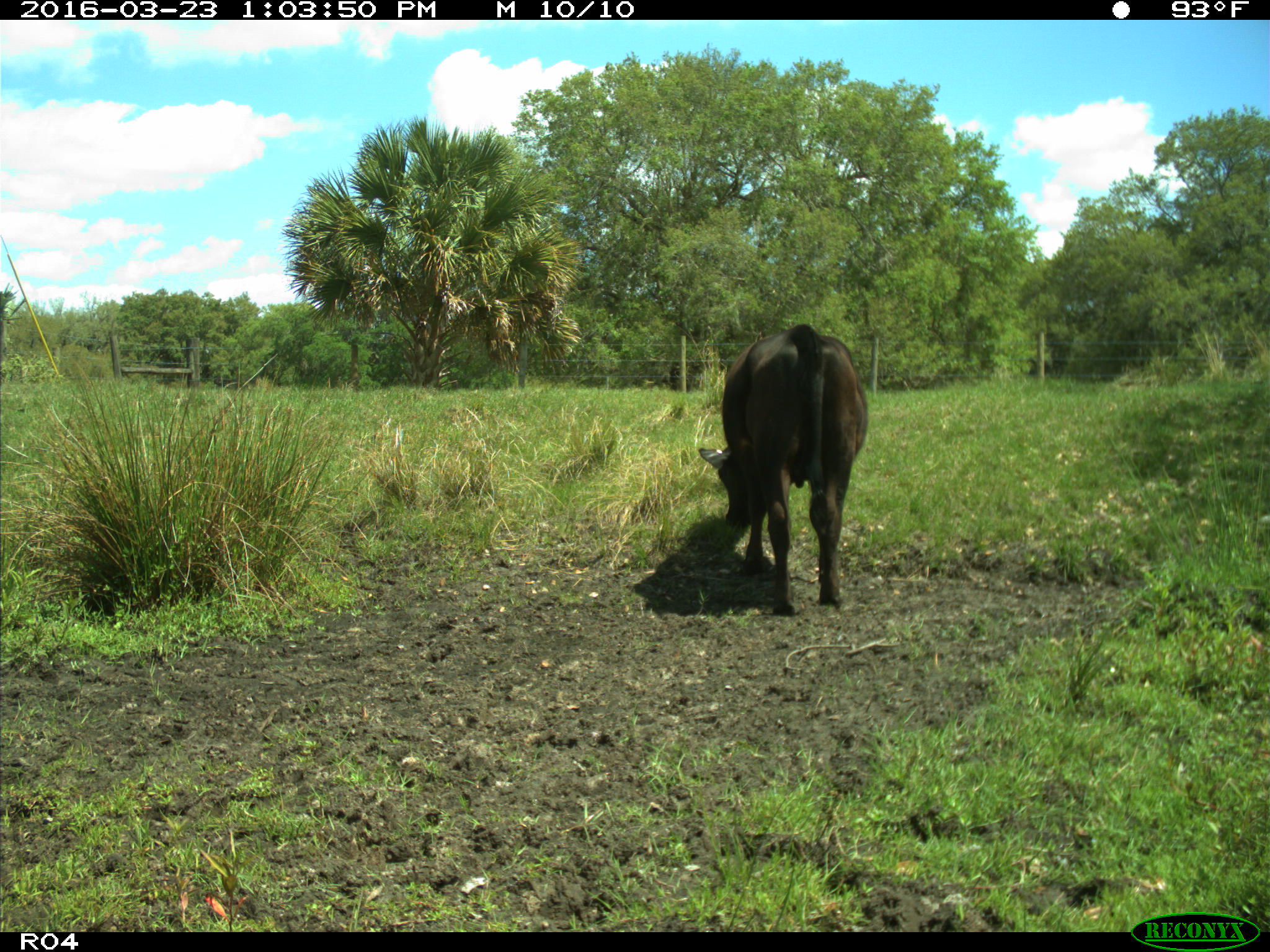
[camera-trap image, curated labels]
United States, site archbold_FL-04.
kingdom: Animalia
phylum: Chordata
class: Mammalia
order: Artiodactyla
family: Bovidae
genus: Bos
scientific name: Bos taurus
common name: domestic cow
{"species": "Bos taurus (domestic cow)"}